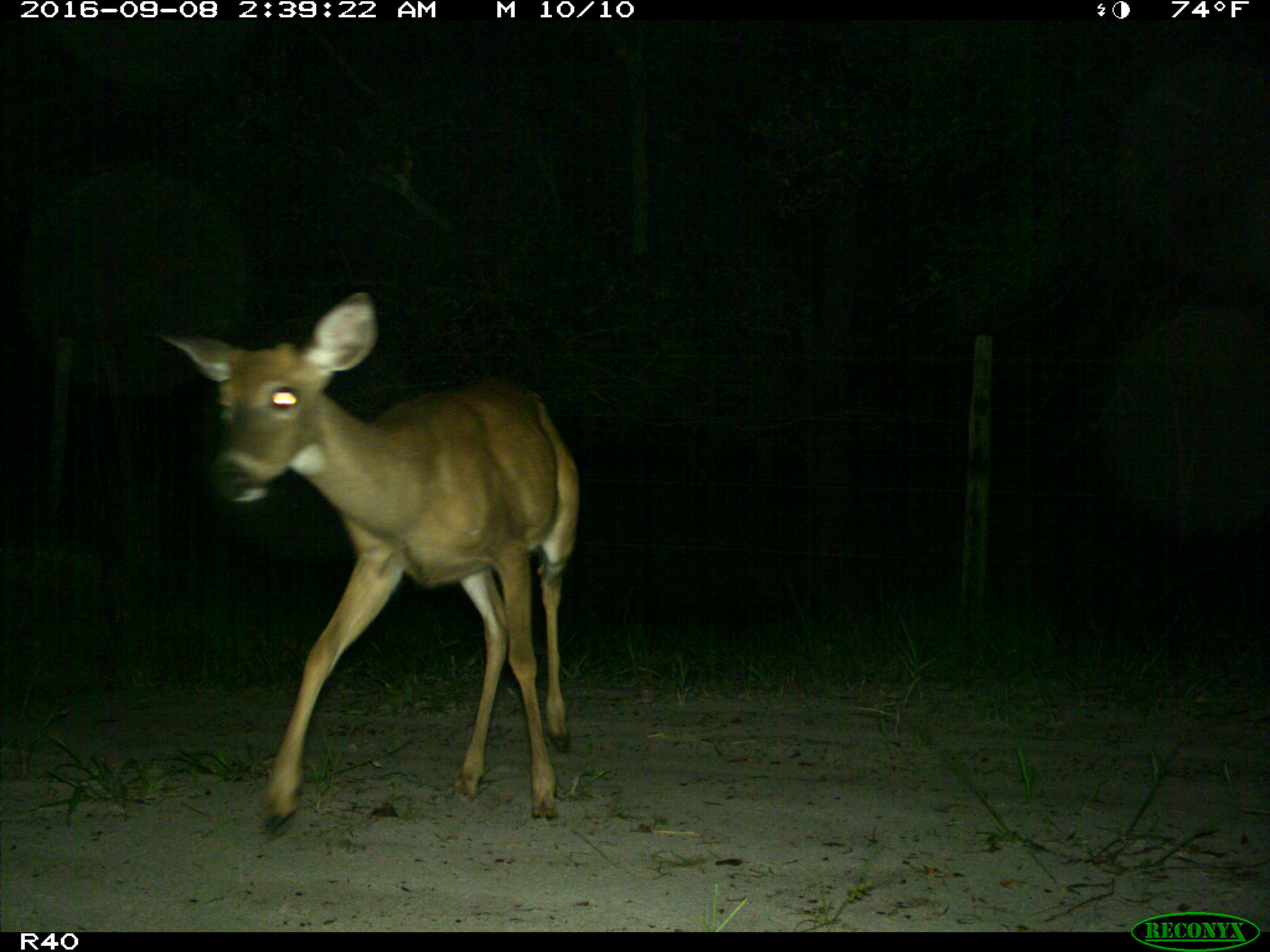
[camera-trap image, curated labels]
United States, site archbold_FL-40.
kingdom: Animalia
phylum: Chordata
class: Mammalia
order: Artiodactyla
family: Cervidae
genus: Odocoileus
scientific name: Odocoileus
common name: deer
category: unidentified deer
Unidentified deer (deer) (Odocoileus).